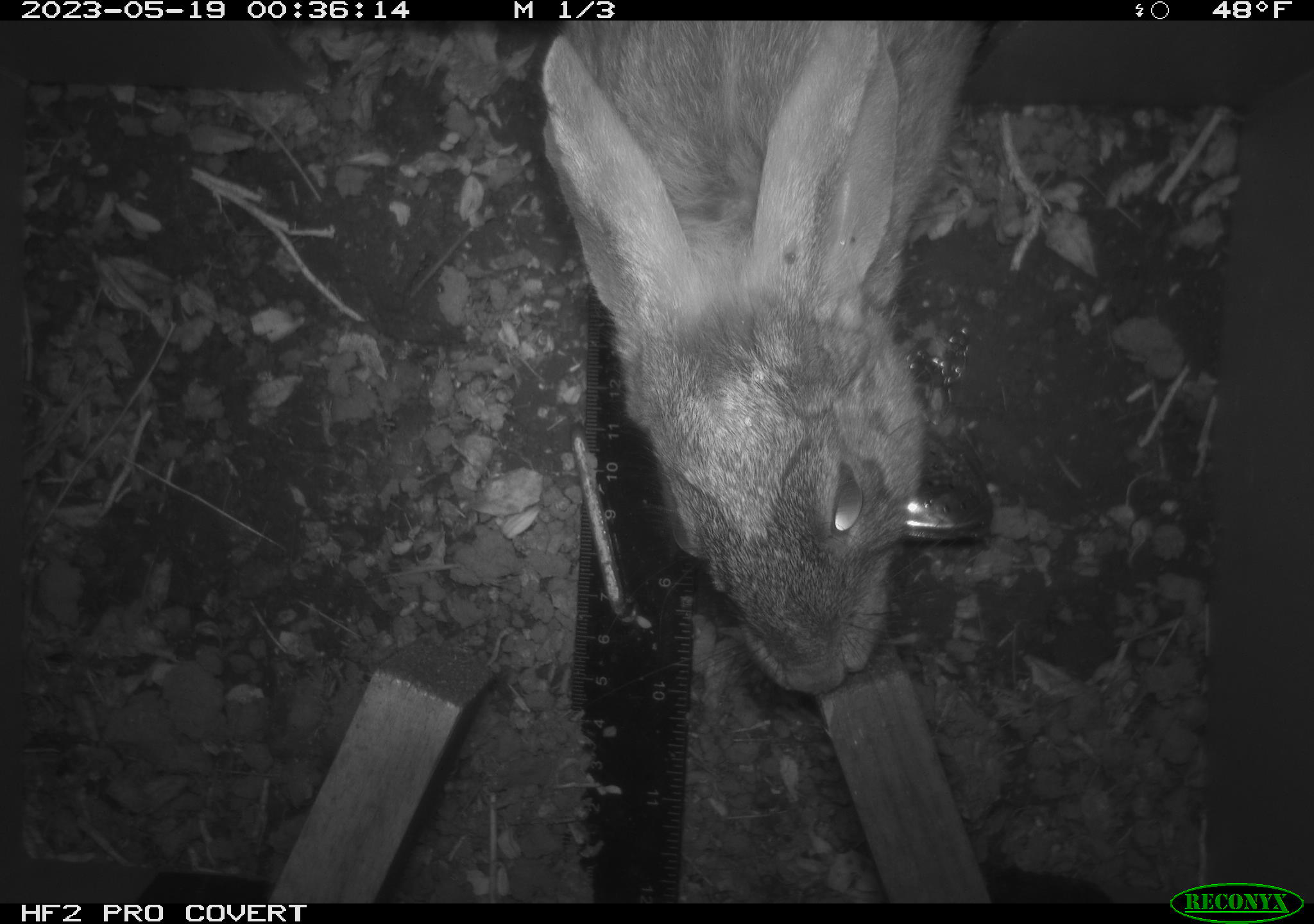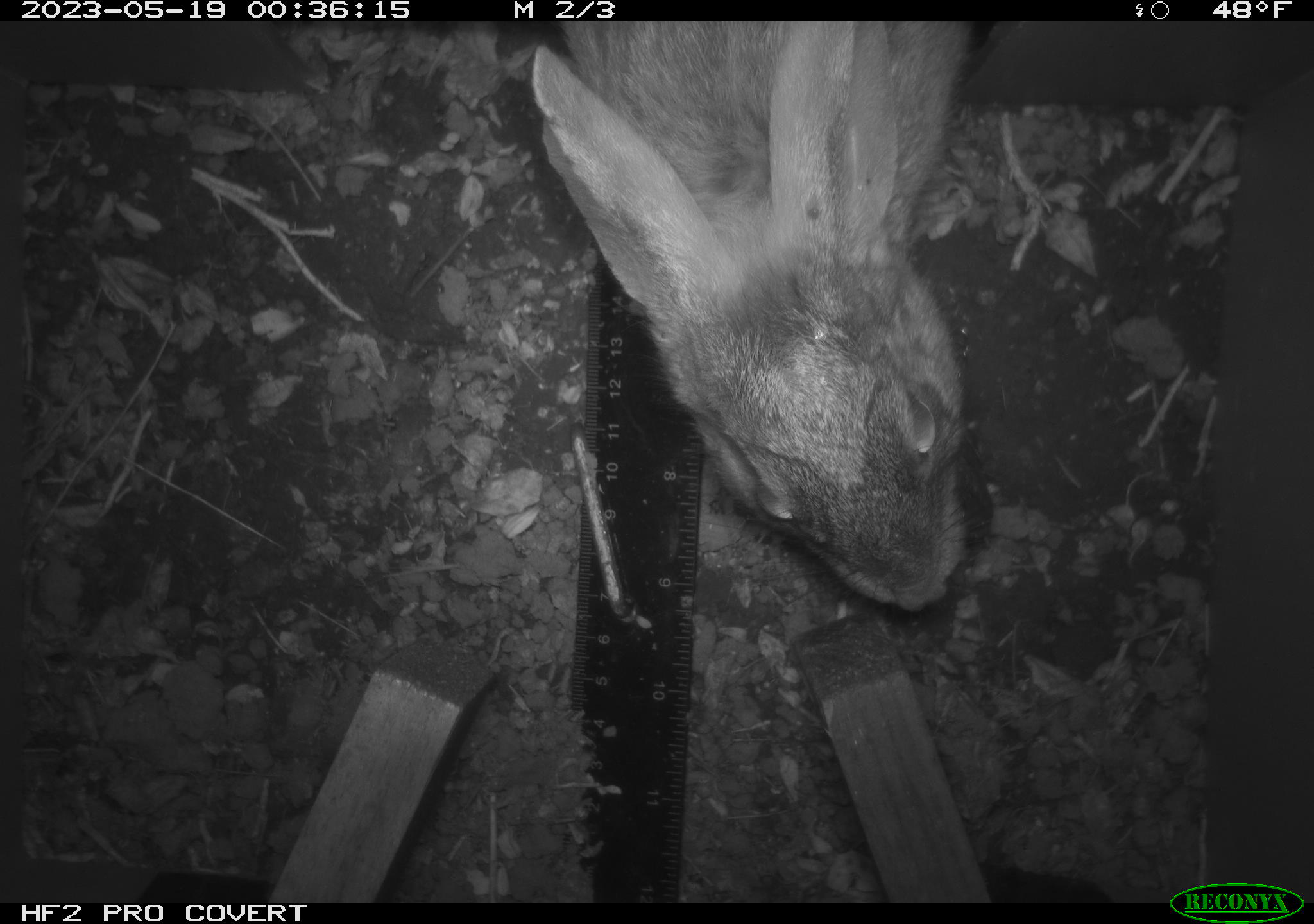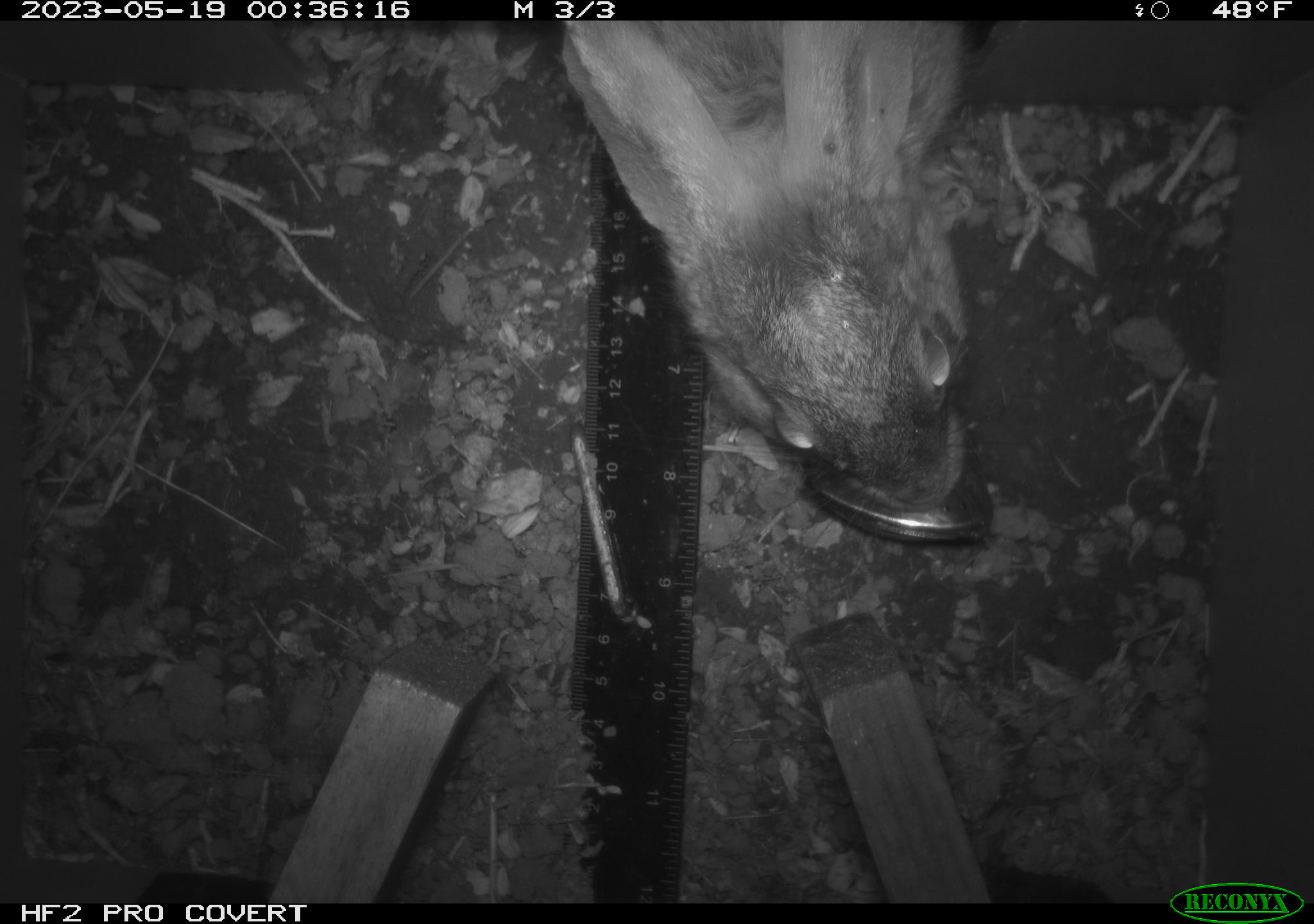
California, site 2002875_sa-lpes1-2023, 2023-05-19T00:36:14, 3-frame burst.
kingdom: Animalia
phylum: Chordata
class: Mammalia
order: Lagomorpha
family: Leporidae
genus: Sylvilagus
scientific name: Sylvilagus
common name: cottontail rabbits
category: sylvilagus species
Sylvilagus species (cottontail rabbits) (Sylvilagus).